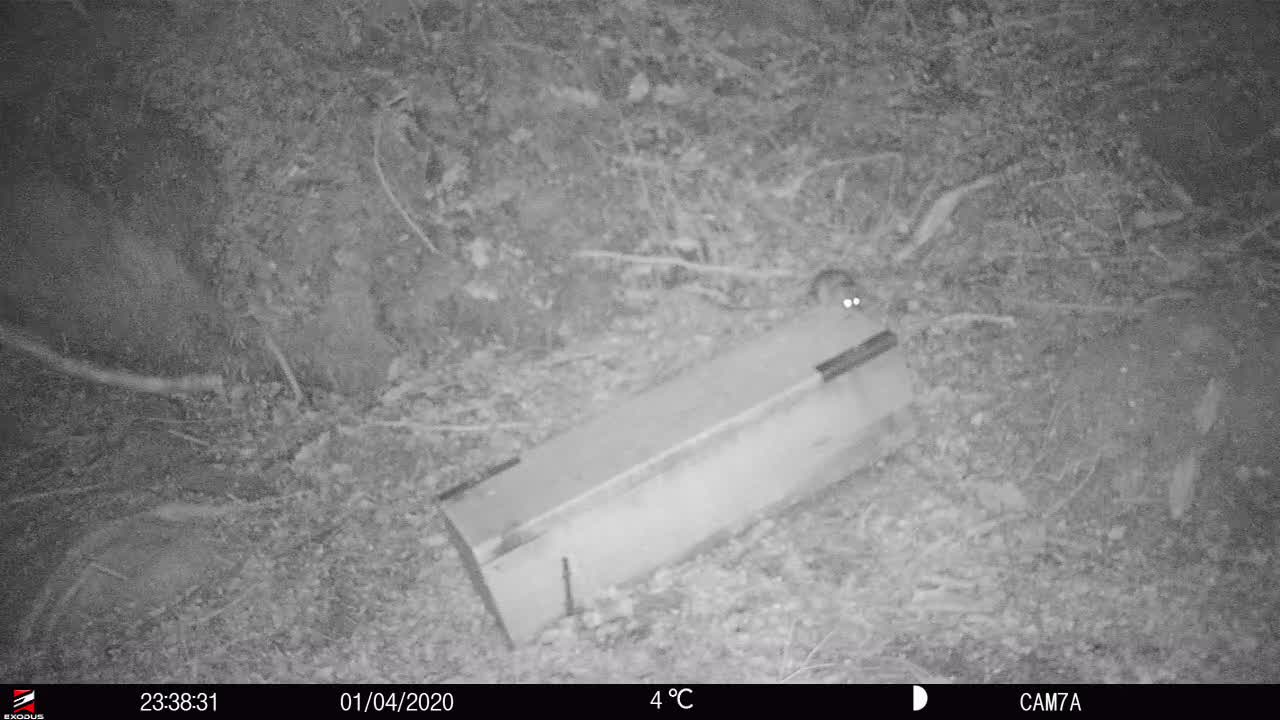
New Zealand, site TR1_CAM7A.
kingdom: Animalia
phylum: Chordata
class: Mammalia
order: Rodentia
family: Muridae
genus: Rattus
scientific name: Rattus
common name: rat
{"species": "rat (Rattus)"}